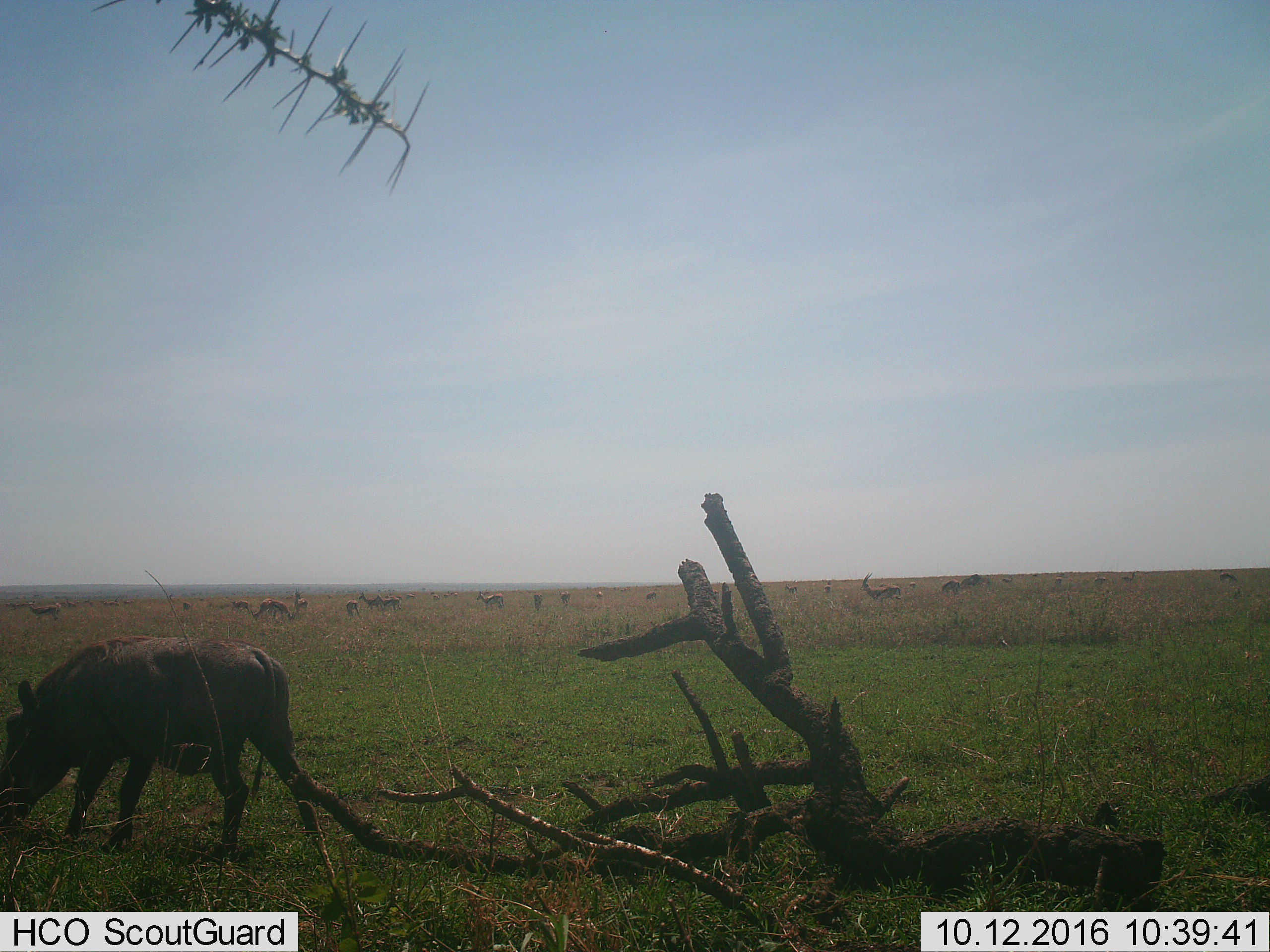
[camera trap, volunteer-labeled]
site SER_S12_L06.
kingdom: Animalia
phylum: Chordata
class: Mammalia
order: Artiodactyla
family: Bovidae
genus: Eudorcas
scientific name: Eudorcas thomsonii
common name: thomson's gazelle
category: gazellethomsons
Gazellethomsons (thomson's gazelle) (Eudorcas thomsonii), count 11-50. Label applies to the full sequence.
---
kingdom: Animalia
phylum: Chordata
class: Mammalia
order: Artiodactyla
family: Suidae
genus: Phacochoerus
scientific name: Phacochoerus africanus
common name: warthog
Warthog (Phacochoerus africanus), count 1. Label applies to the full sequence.